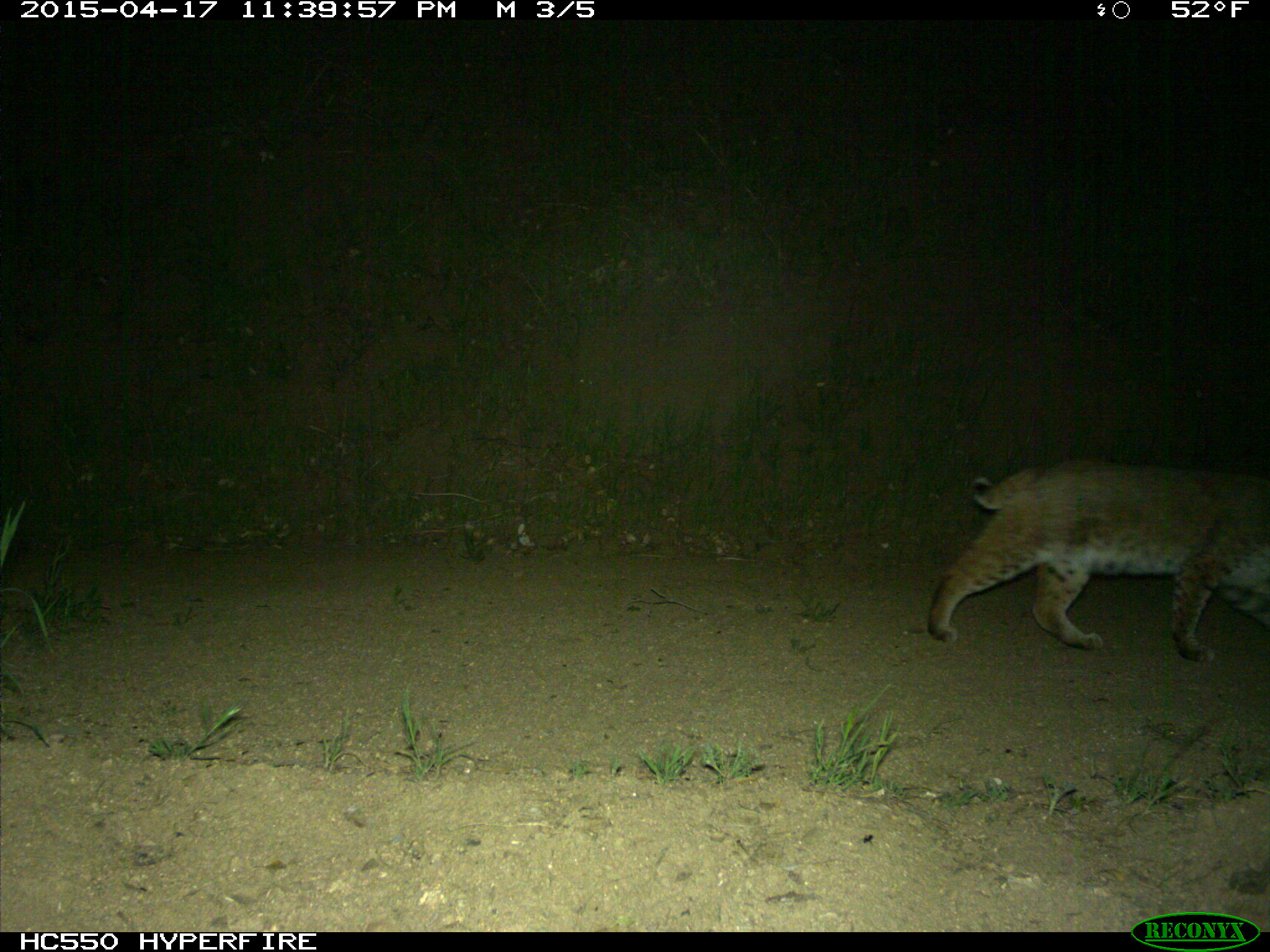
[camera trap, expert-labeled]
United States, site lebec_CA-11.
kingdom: Animalia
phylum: Chordata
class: Mammalia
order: Carnivora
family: Felidae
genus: Lynx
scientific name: Lynx rufus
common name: bobcat